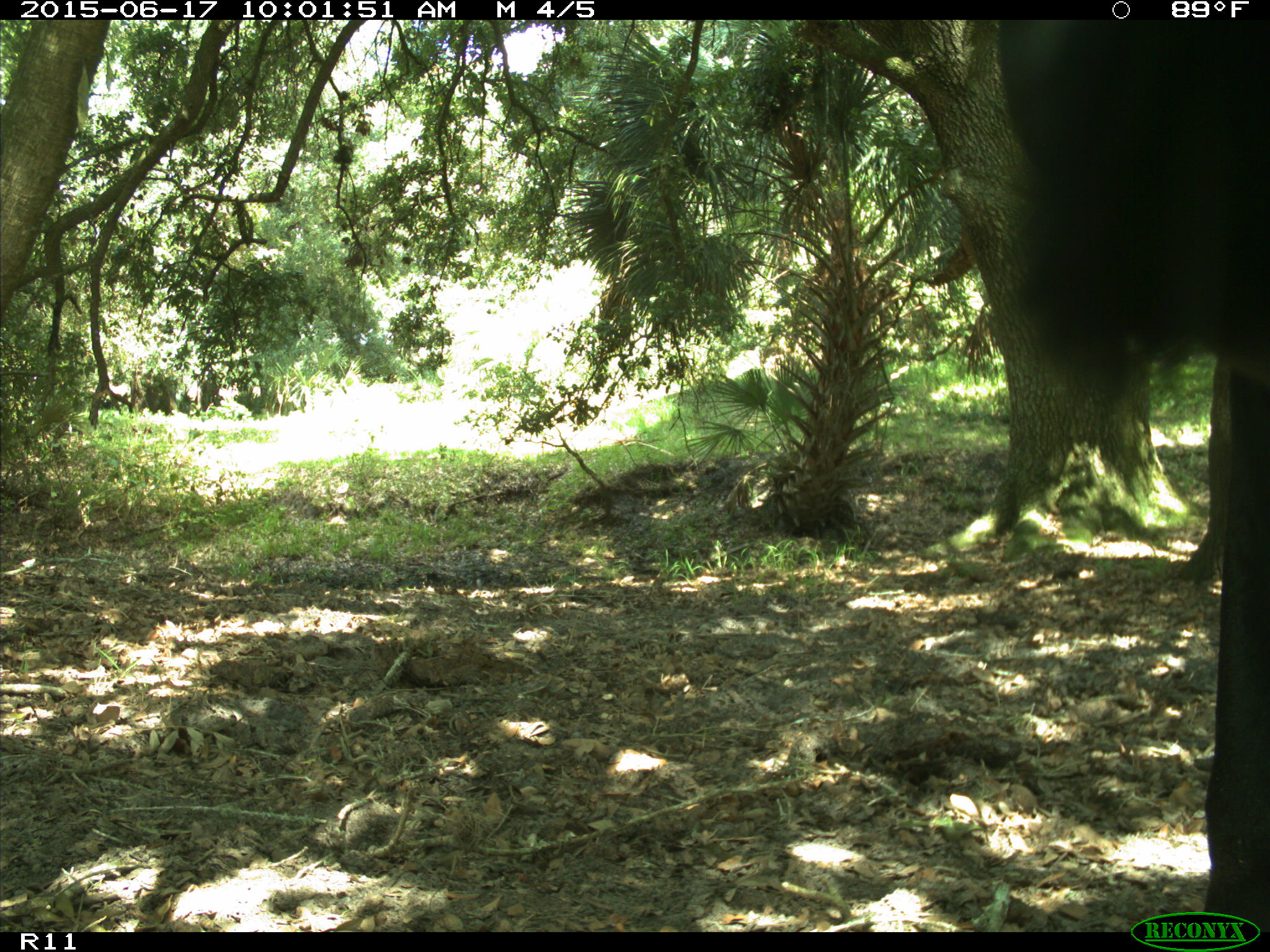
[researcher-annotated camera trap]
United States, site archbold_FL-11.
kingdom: Animalia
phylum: Chordata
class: Mammalia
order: Artiodactyla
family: Bovidae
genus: Bos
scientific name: Bos taurus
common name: domestic cow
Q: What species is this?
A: Bos taurus (domestic cow).